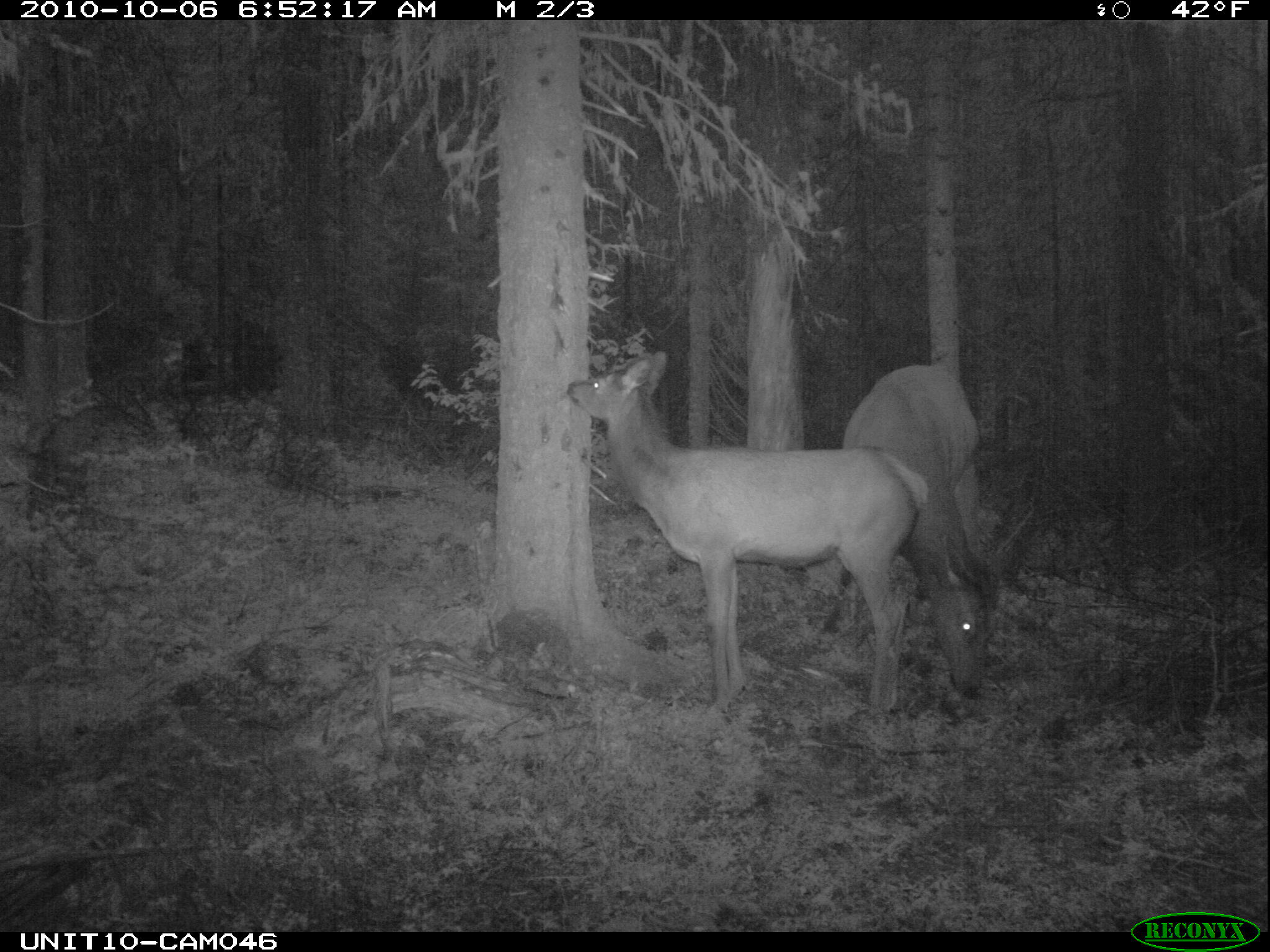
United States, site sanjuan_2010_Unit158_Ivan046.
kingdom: Animalia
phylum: Chordata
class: Mammalia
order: Artiodactyla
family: Cervidae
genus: Cervus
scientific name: Cervus elaphus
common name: red deer